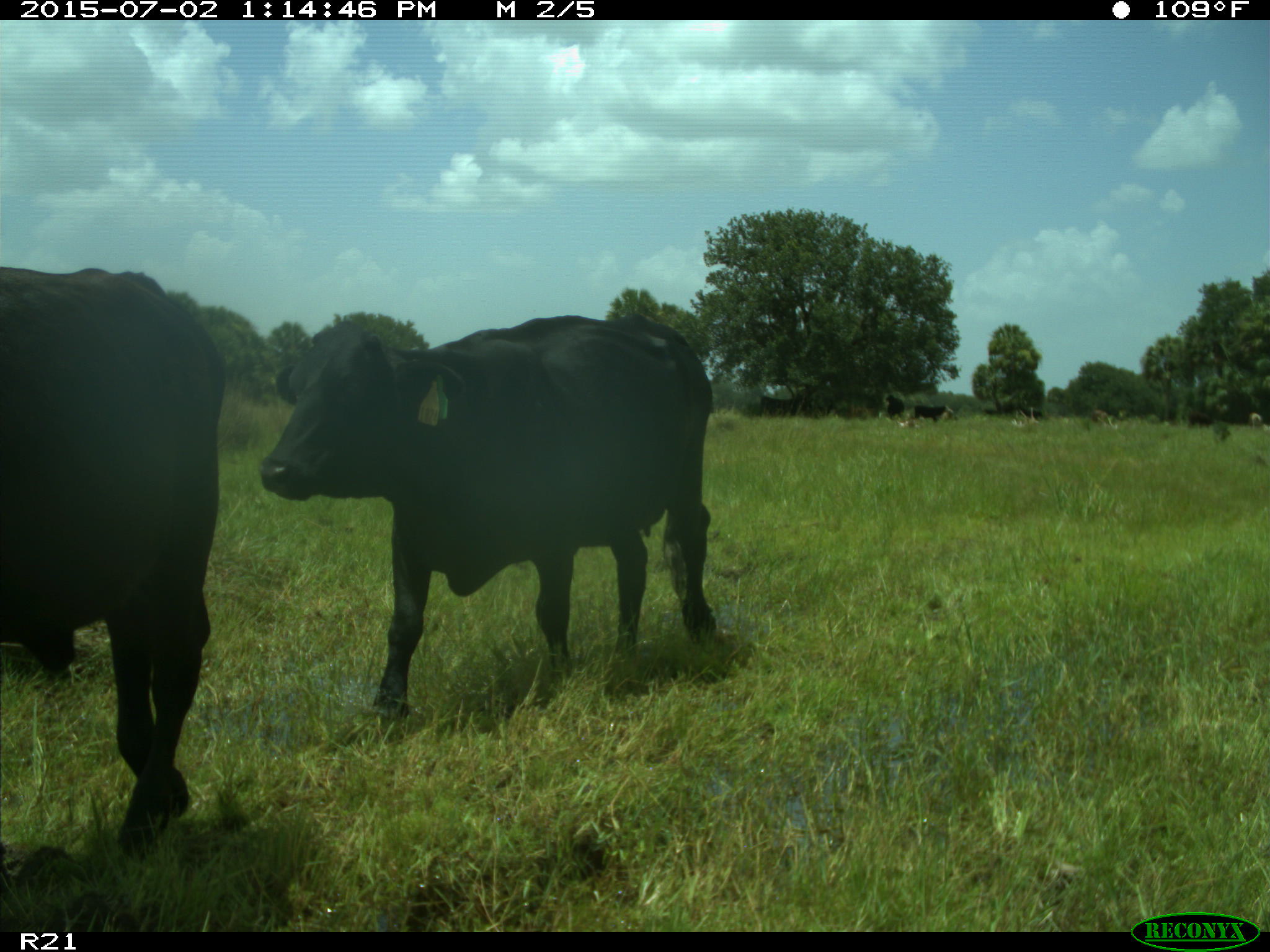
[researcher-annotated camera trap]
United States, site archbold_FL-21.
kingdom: Animalia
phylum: Chordata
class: Mammalia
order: Artiodactyla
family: Bovidae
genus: Bos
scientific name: Bos taurus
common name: domestic cow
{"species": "Bos taurus (domestic cow)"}